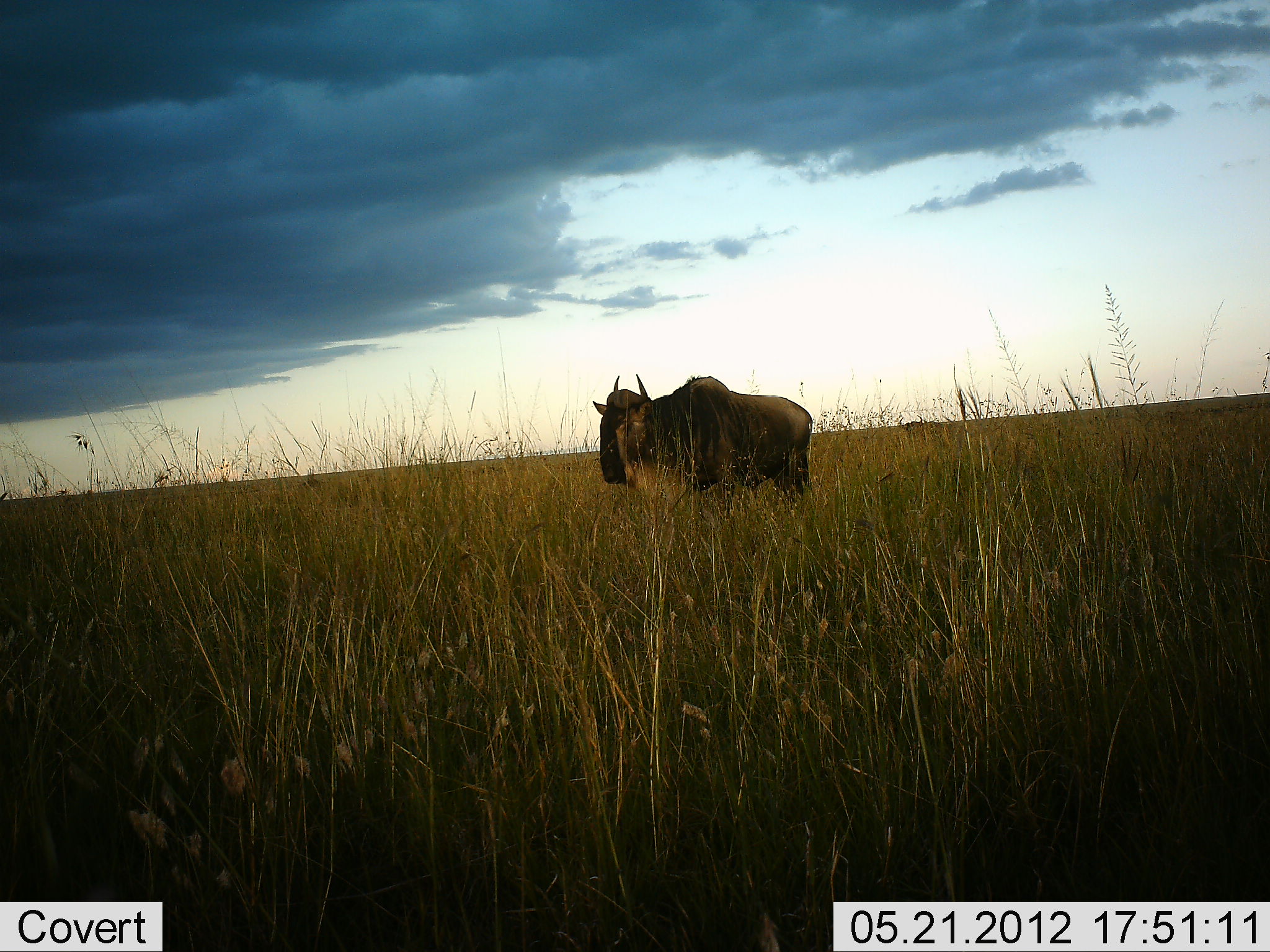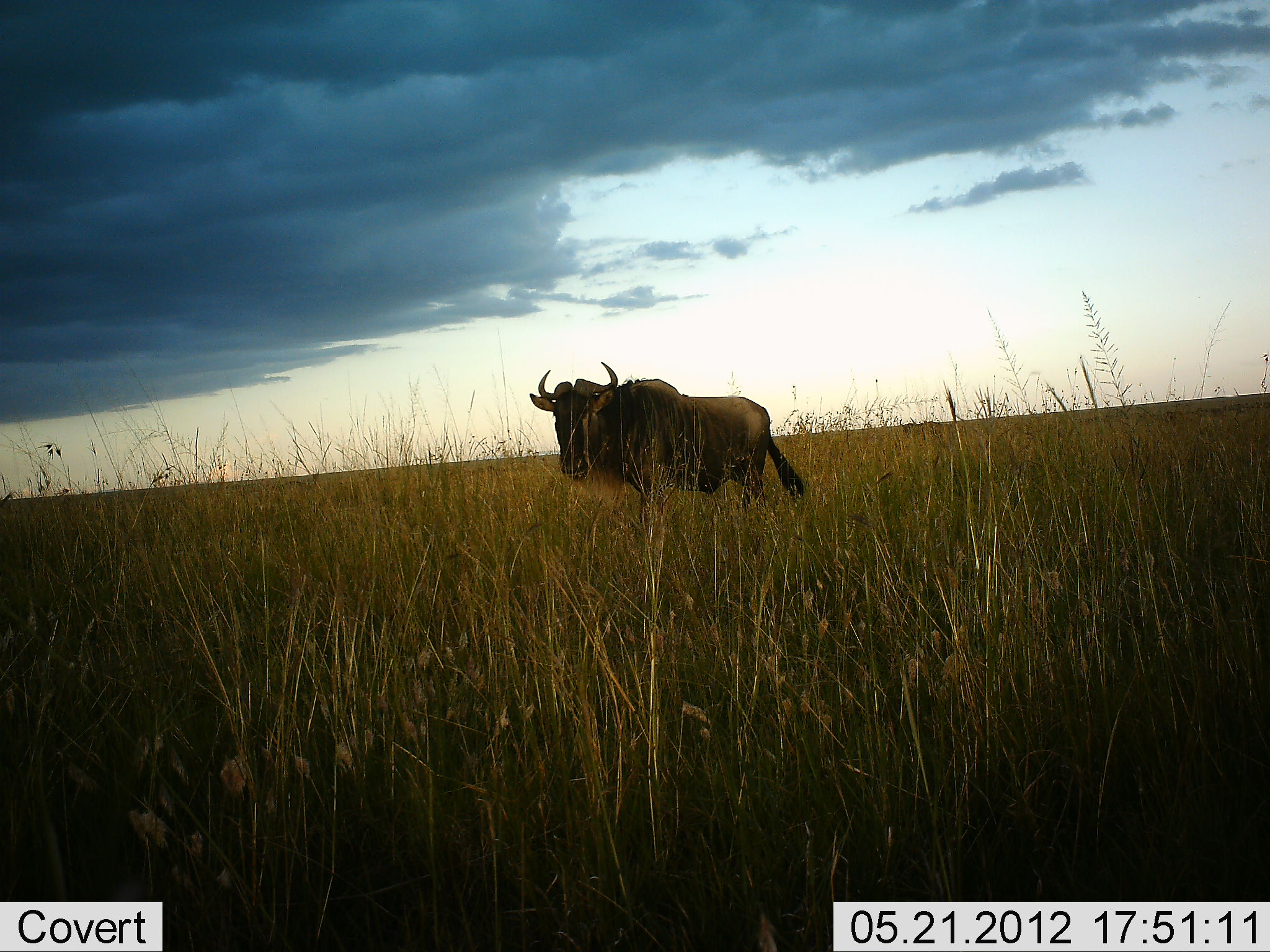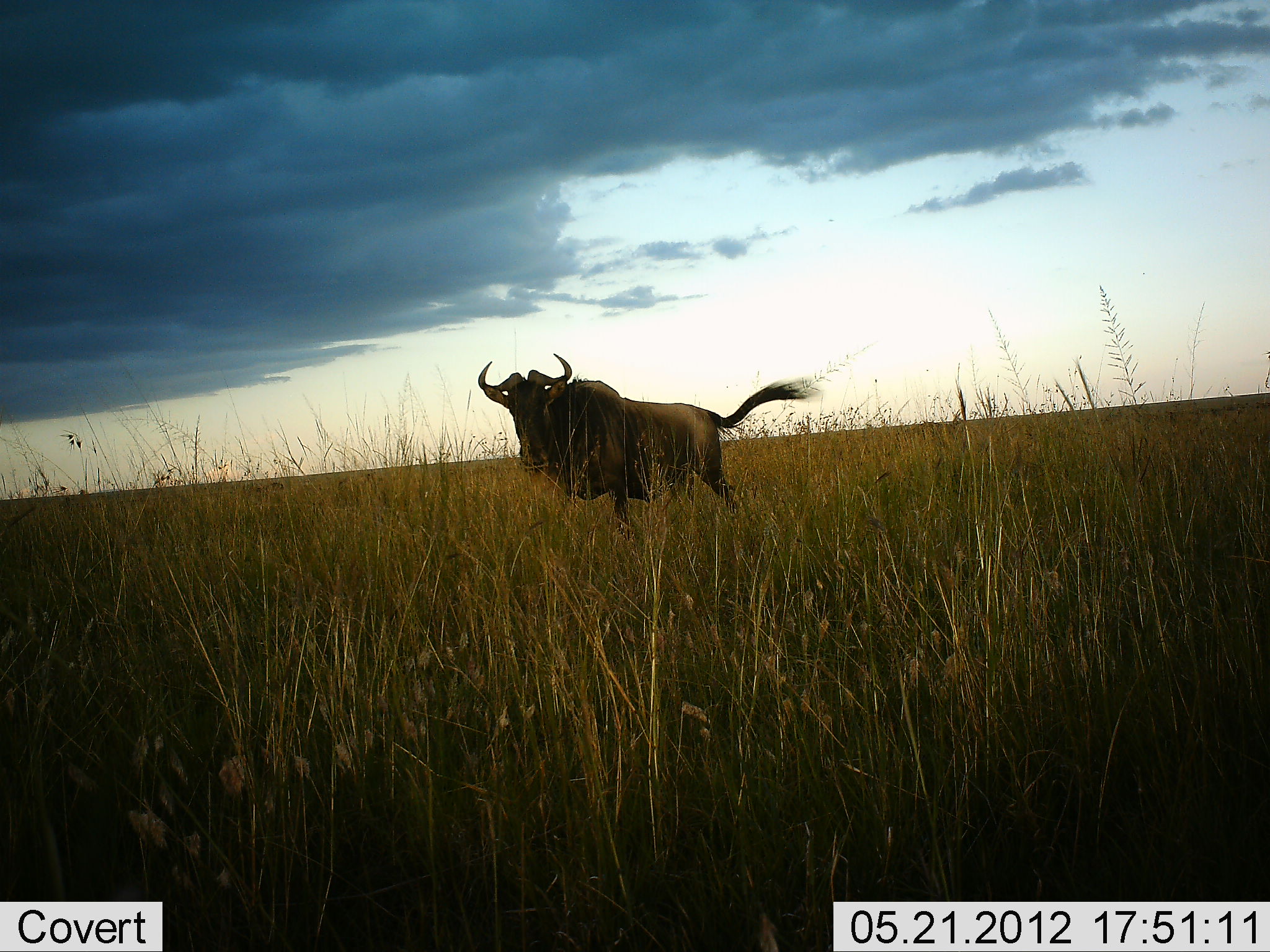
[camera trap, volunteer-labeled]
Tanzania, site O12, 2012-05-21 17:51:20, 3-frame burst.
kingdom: Animalia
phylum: Chordata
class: Mammalia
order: Artiodactyla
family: Bovidae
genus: Connochaetes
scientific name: Connochaetes taurinus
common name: blue wildebeest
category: wildebeest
Wildebeest (blue wildebeest) (Connochaetes taurinus), count 1. Behavior (volunteer vote fractions): standing 20%, resting 0%, moving 80%, interacting 0%. Young present (vote fraction): 0%. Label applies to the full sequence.